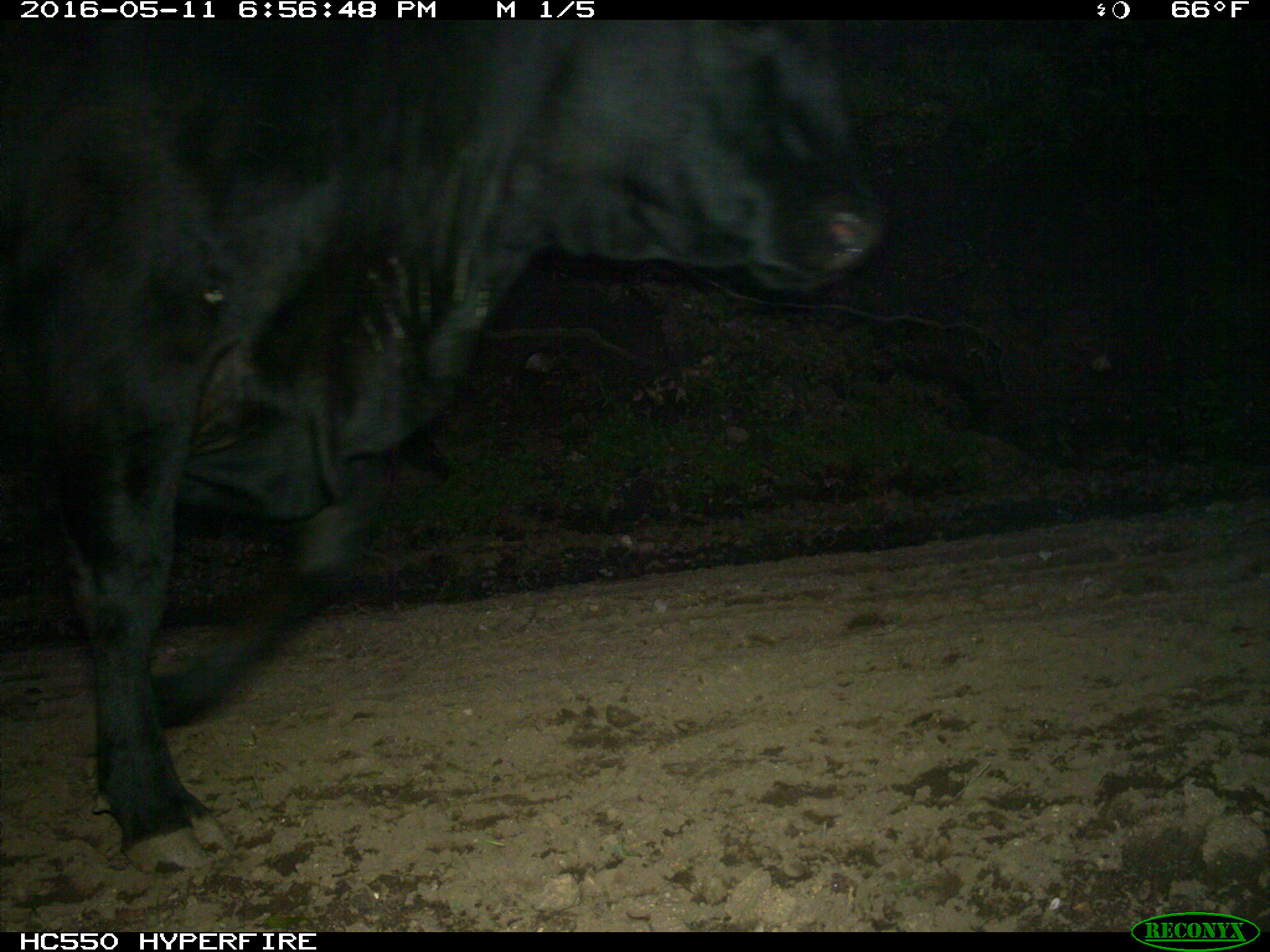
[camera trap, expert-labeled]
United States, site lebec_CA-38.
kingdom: Animalia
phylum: Chordata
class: Mammalia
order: Artiodactyla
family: Bovidae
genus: Bos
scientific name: Bos taurus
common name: domestic cow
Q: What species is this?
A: Bos taurus (domestic cow).